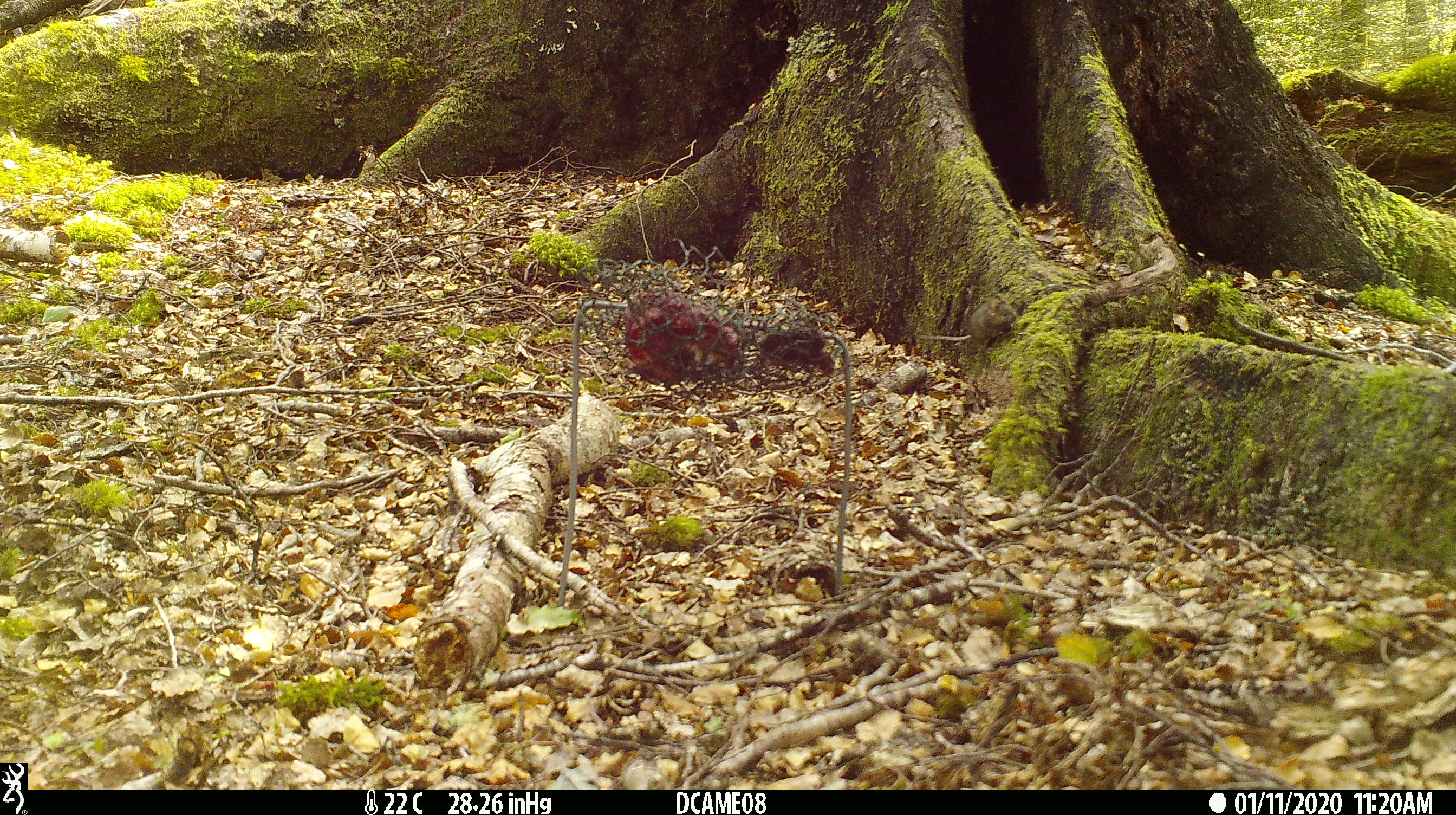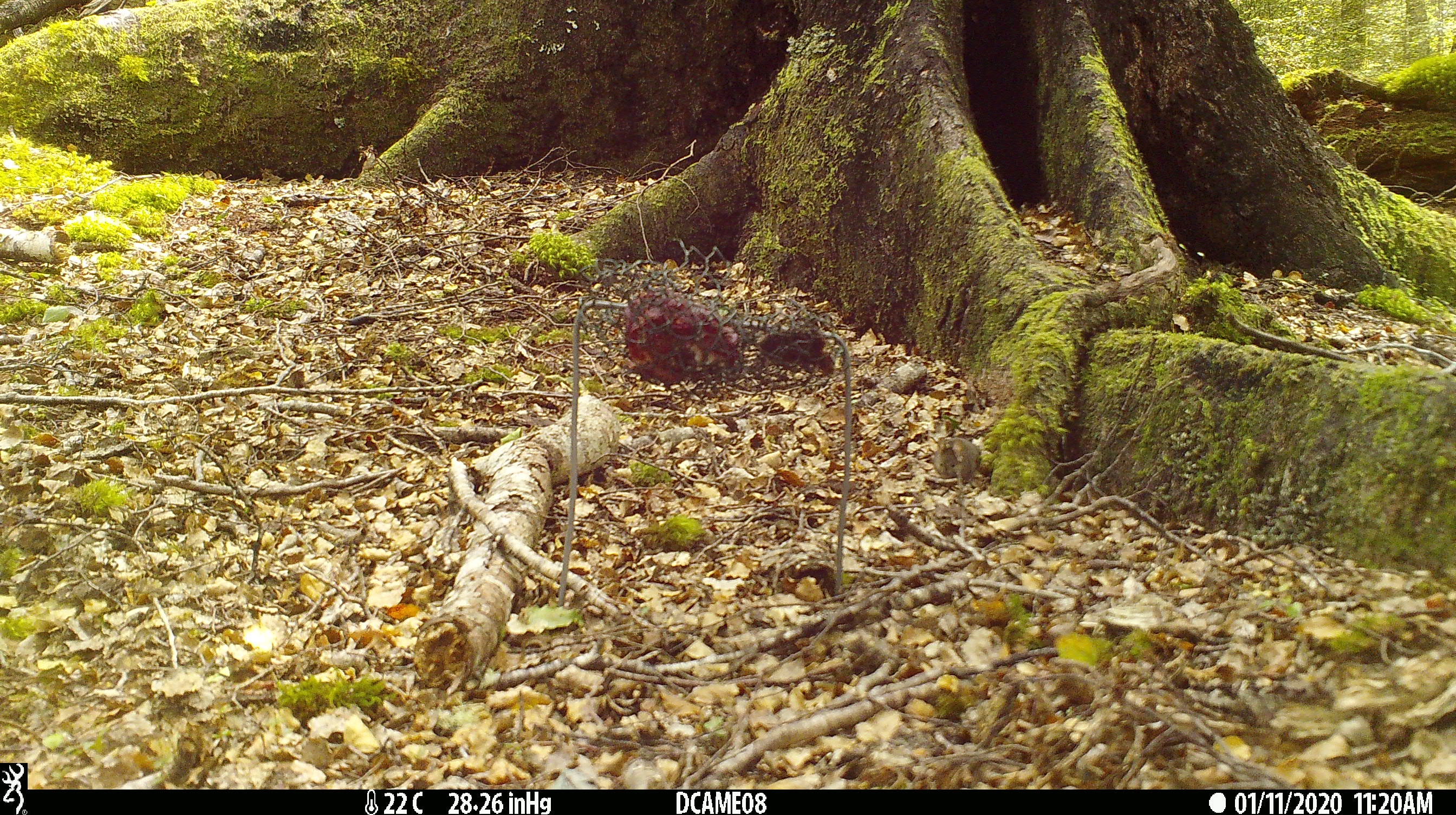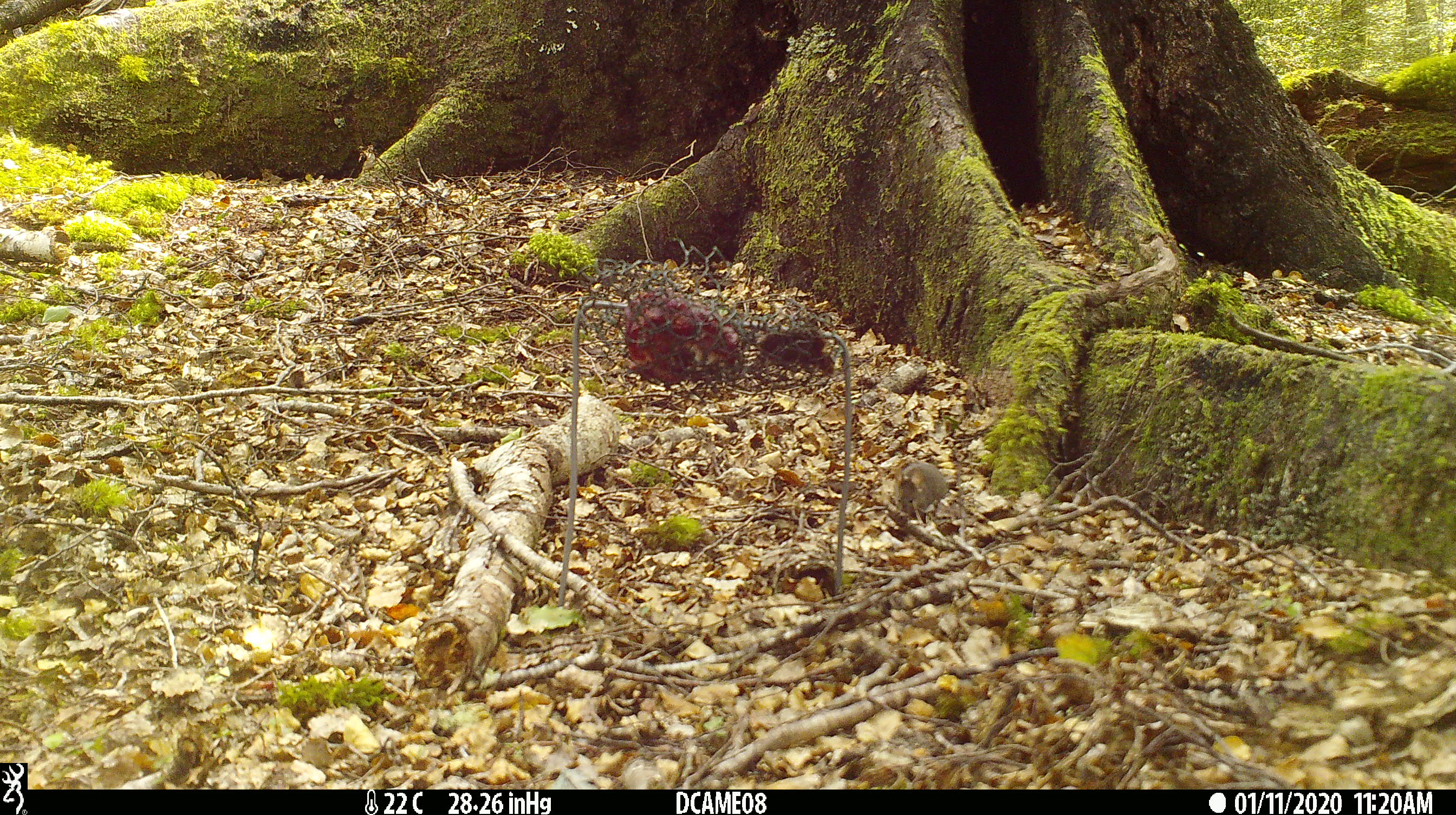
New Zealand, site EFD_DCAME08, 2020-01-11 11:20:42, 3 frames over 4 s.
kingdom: Animalia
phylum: Chordata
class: Mammalia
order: Rodentia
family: Muridae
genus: Mus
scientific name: Mus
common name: mouse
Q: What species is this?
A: Mouse (Mus).